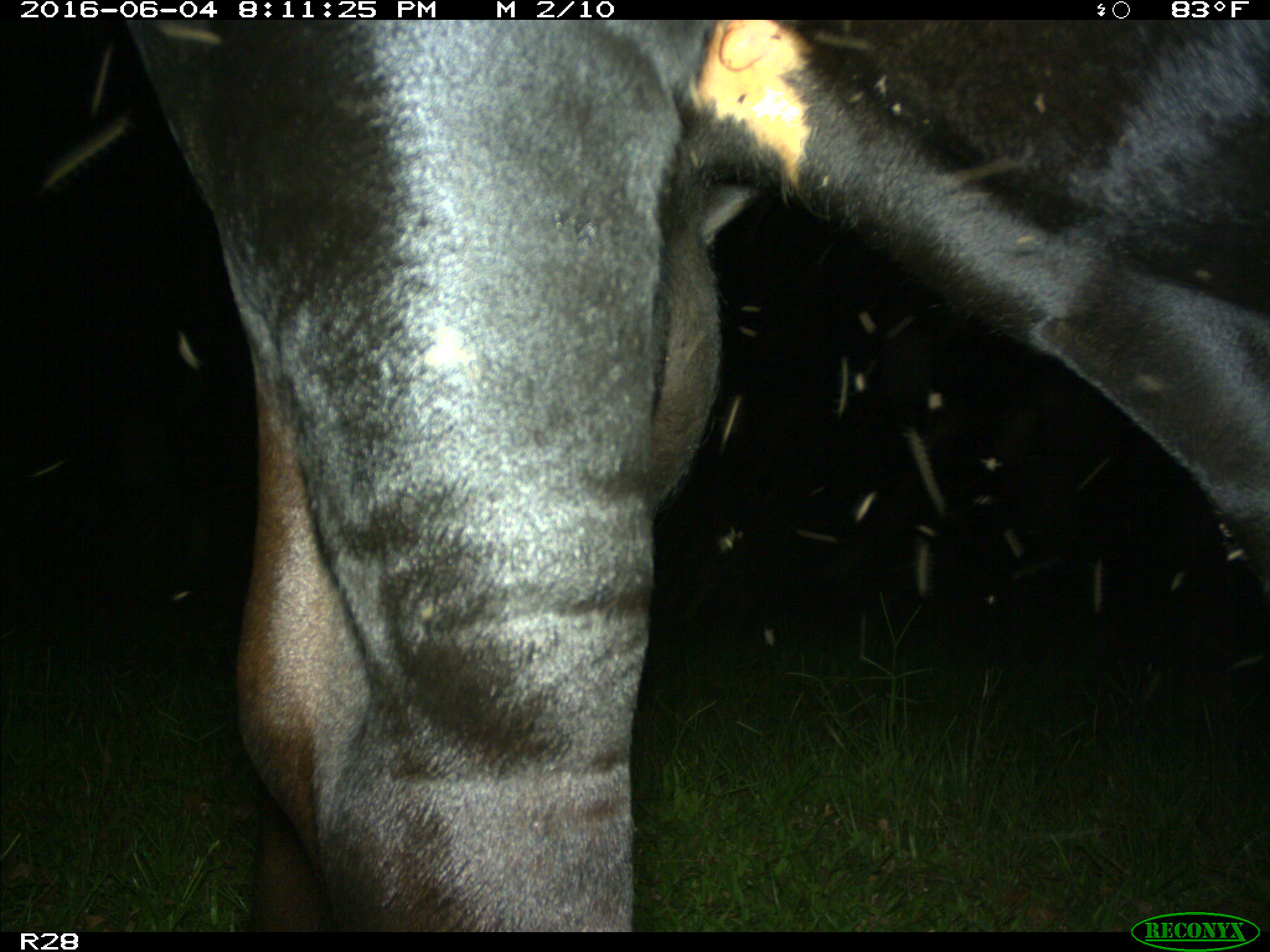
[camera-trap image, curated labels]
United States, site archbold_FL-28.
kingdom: Animalia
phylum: Chordata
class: Mammalia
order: Artiodactyla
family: Bovidae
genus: Bos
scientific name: Bos taurus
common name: domestic cow